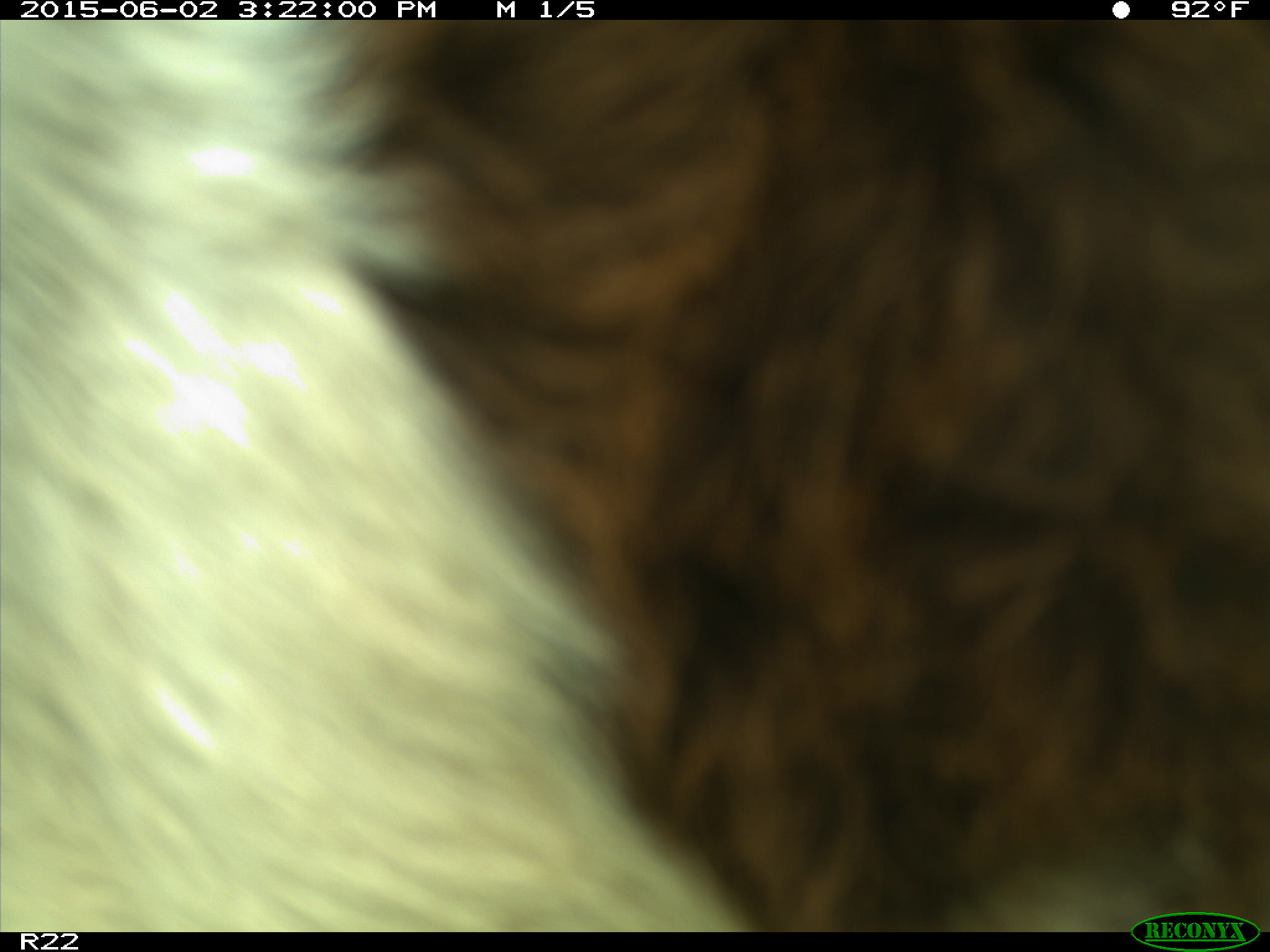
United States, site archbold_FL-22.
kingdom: Animalia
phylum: Chordata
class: Mammalia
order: Artiodactyla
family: Bovidae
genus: Bos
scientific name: Bos taurus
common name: domestic cow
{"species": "Bos taurus (domestic cow)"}